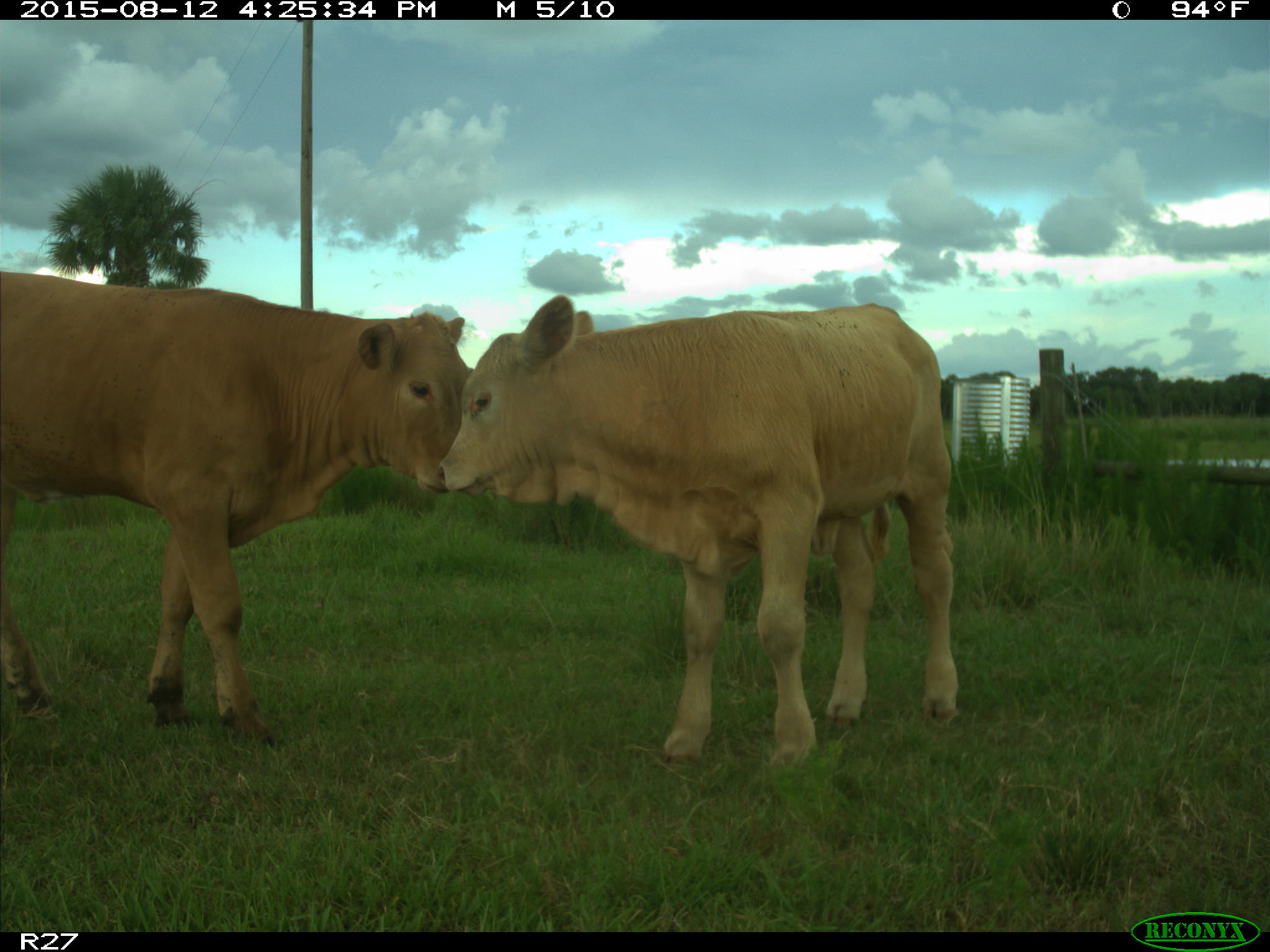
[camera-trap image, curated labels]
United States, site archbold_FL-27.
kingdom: Animalia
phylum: Chordata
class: Mammalia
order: Artiodactyla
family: Bovidae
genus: Bos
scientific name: Bos taurus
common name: domestic cow